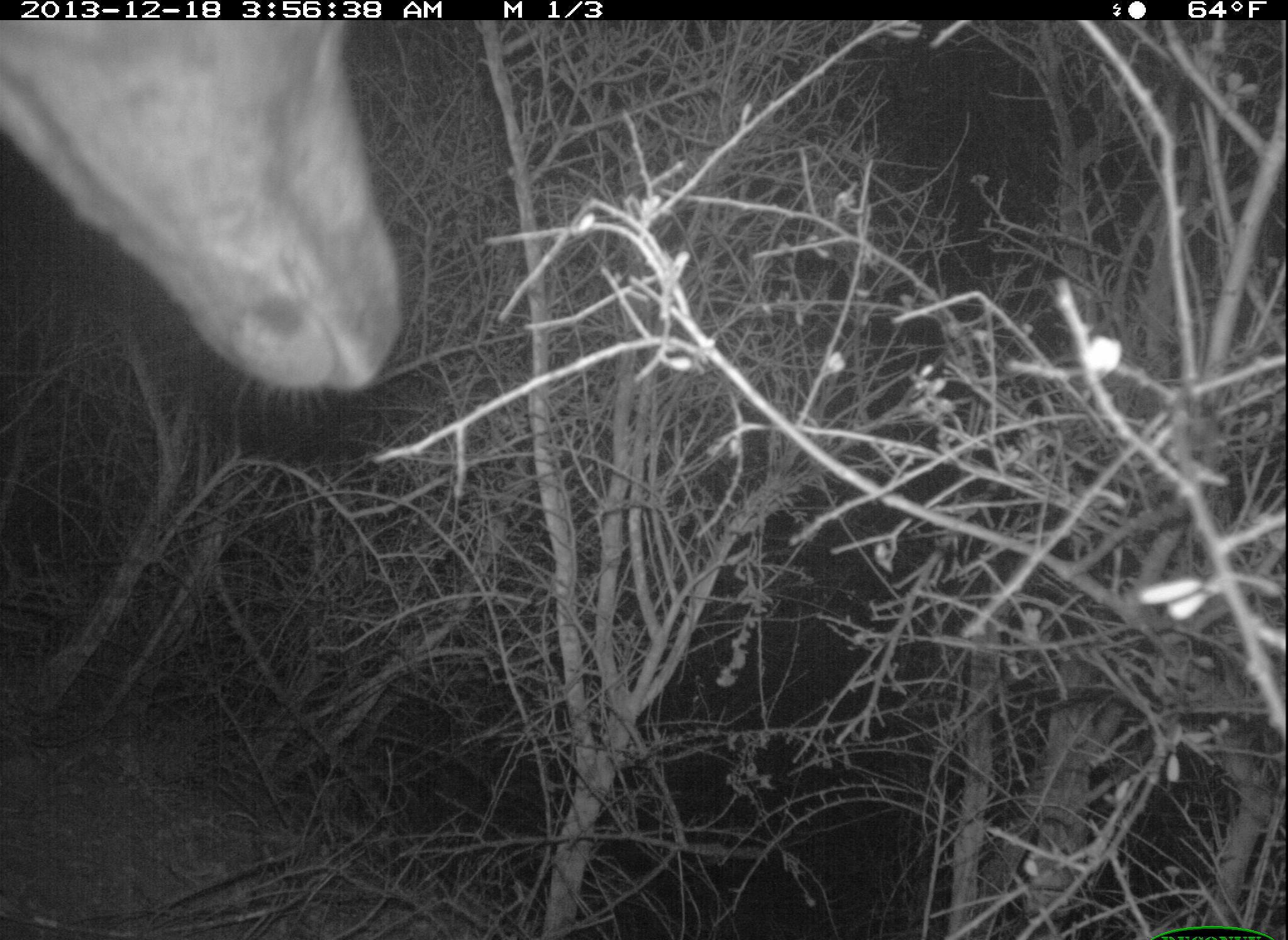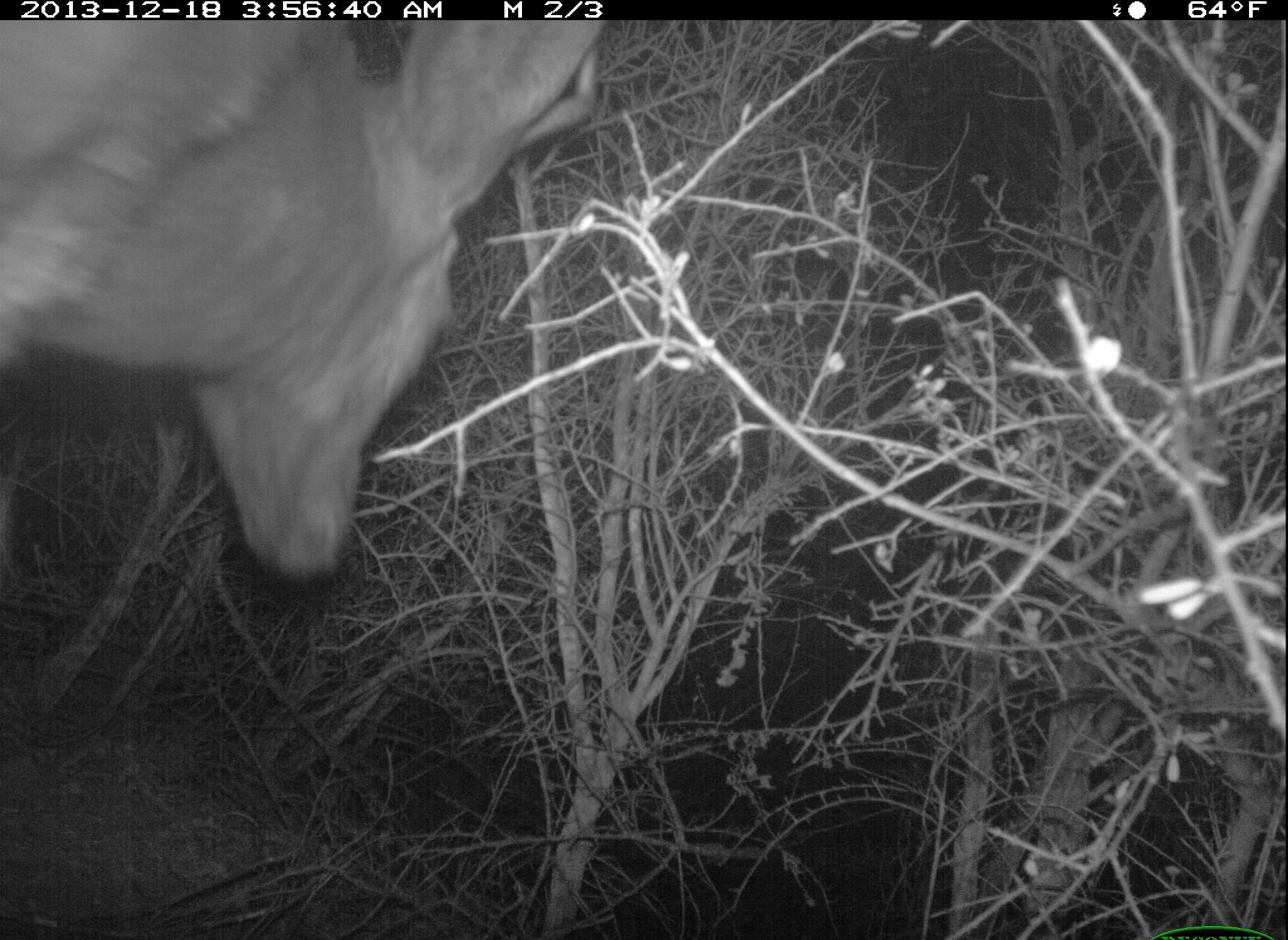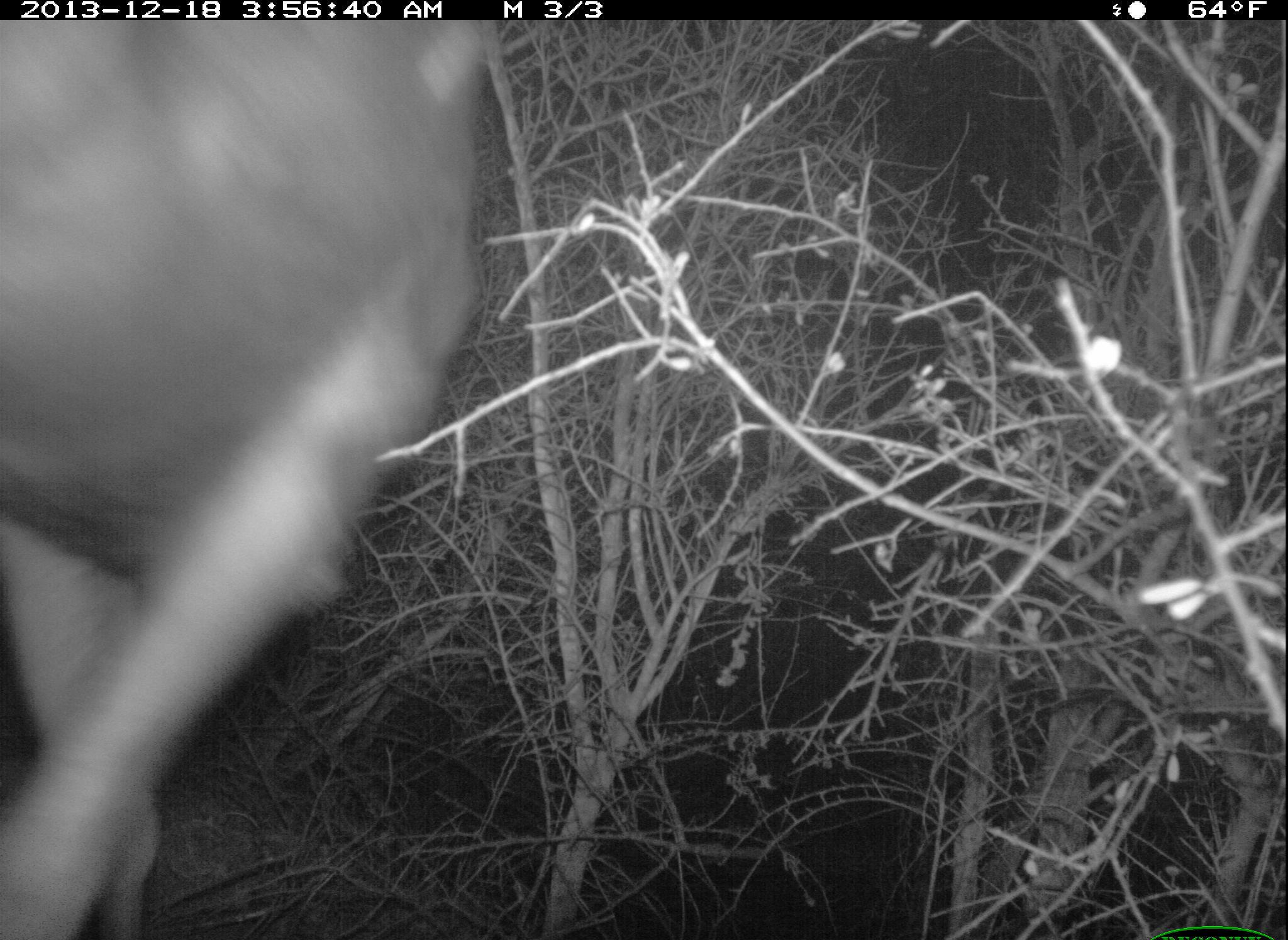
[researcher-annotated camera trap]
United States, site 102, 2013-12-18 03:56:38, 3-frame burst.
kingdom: Animalia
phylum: Chordata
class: Mammalia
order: Artiodactyla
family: Cervidae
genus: Odocoileus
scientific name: Odocoileus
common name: deer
Deer (Odocoileus).